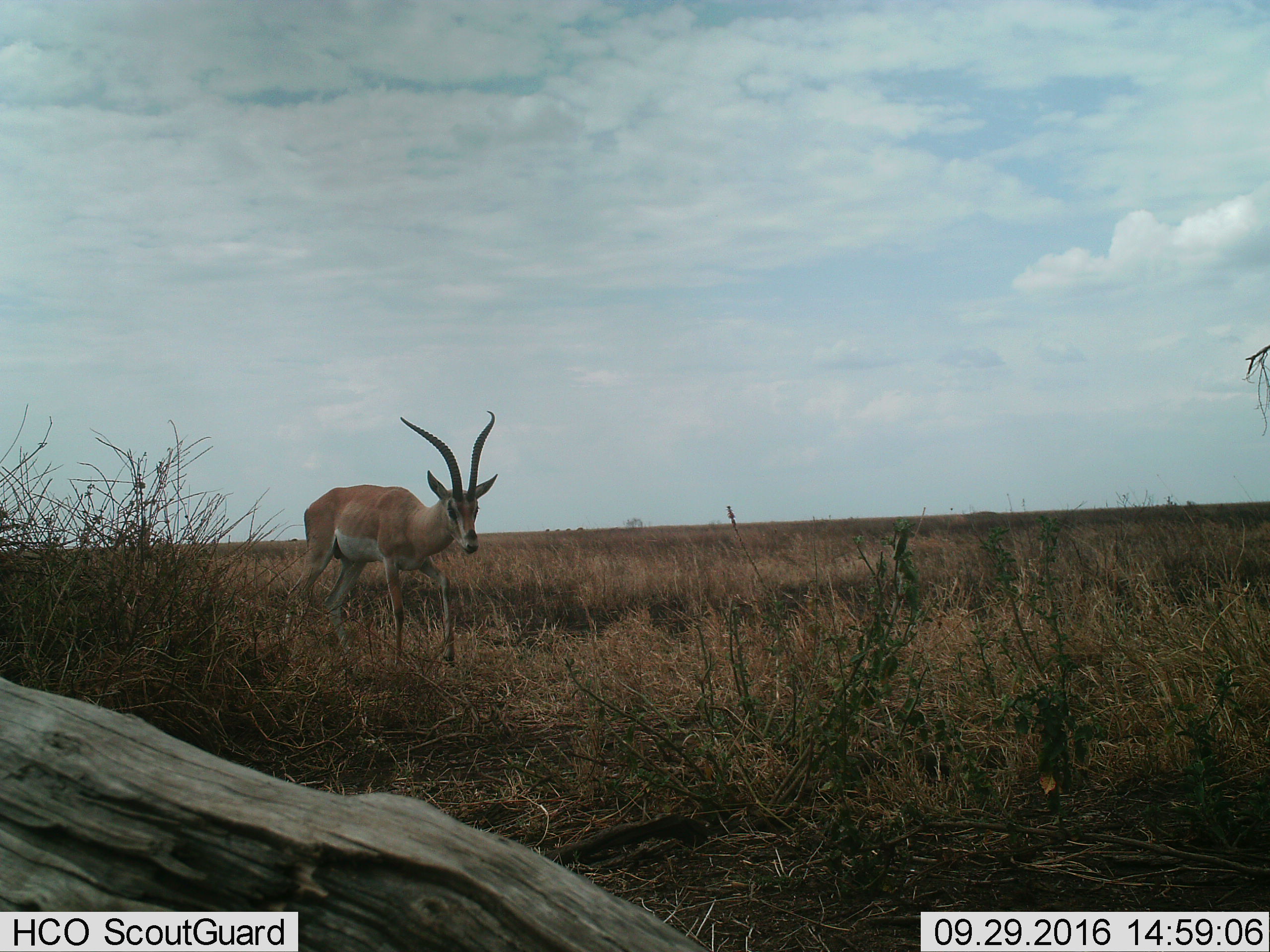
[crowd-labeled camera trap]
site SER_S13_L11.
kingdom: Animalia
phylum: Chordata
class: Mammalia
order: Artiodactyla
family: Bovidae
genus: Nanger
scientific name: Nanger granti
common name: grant's gazelle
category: gazellegrants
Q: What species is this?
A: Gazellegrants (grant's gazelle) (Nanger granti).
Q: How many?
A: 1.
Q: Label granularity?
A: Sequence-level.